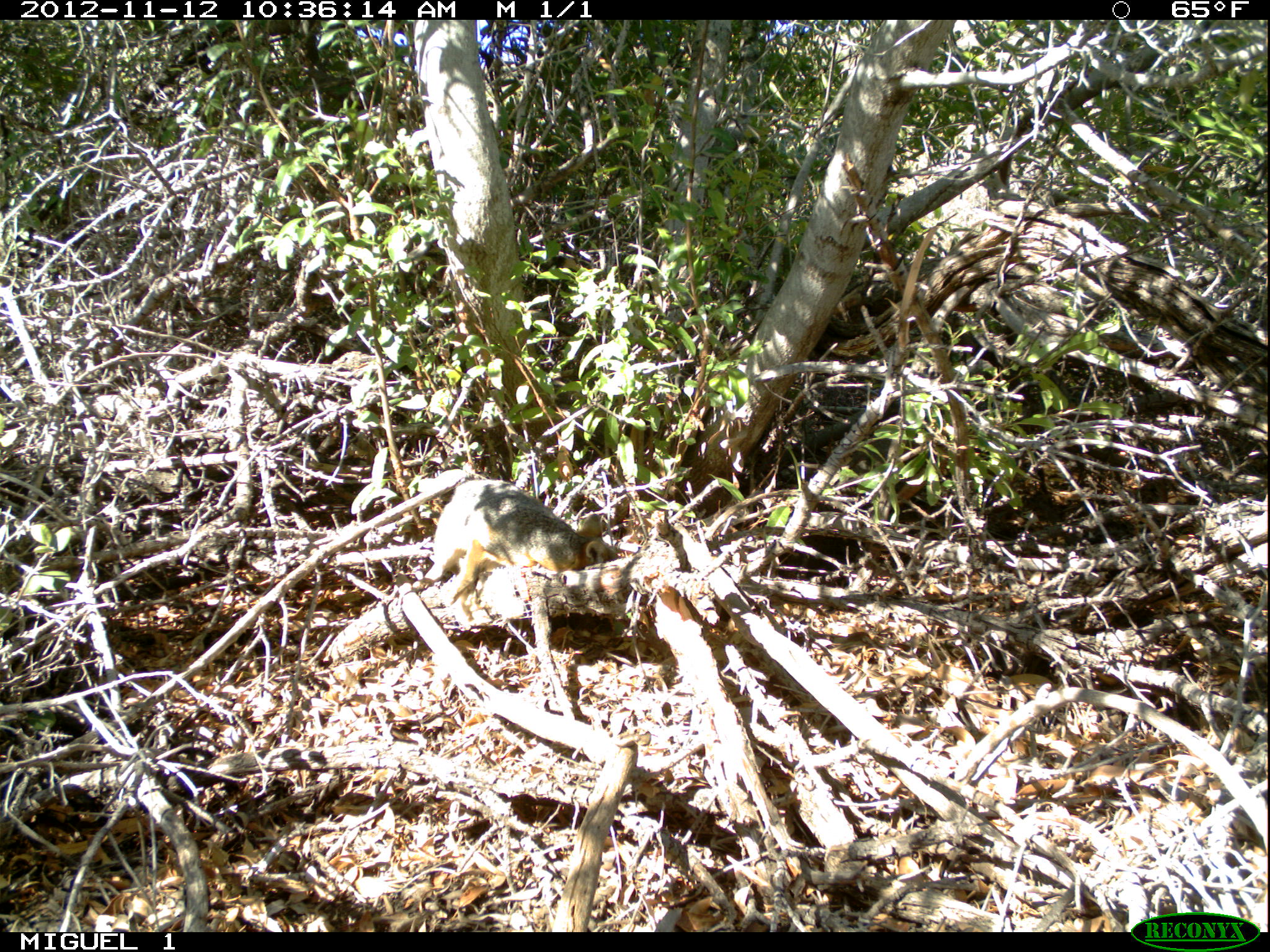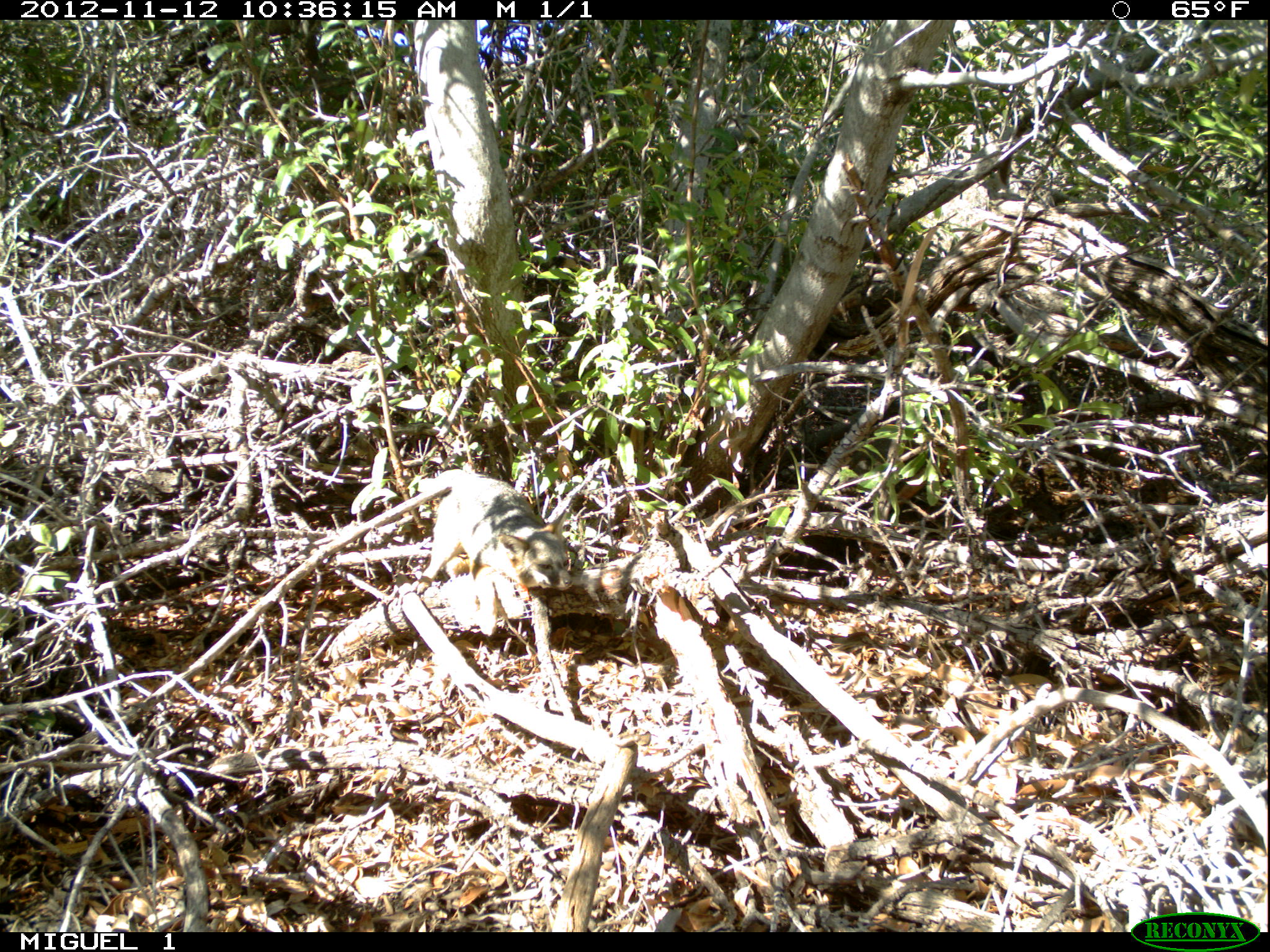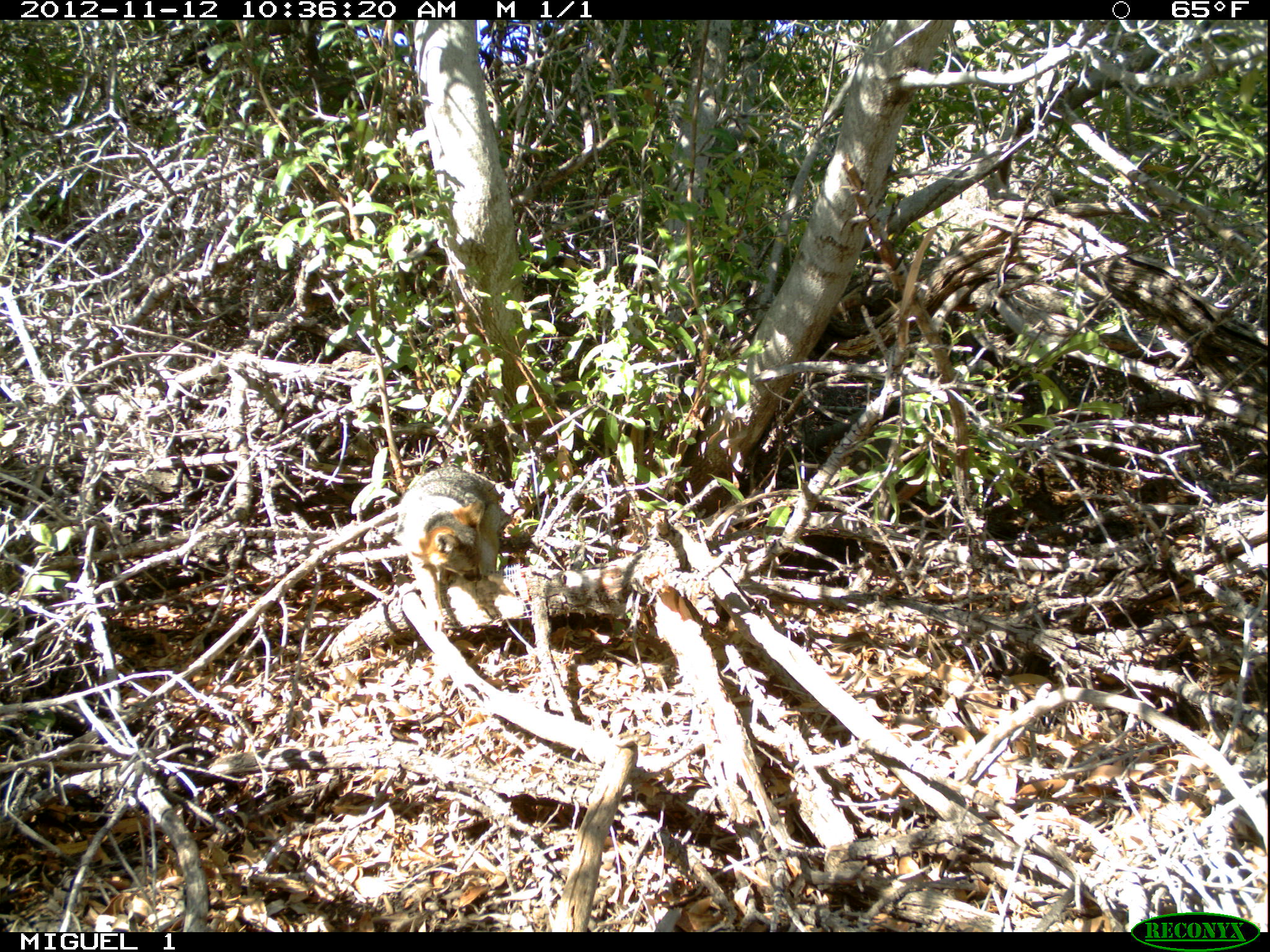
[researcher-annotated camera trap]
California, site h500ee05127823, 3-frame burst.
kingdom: Animalia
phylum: Chordata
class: Mammalia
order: Carnivora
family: Canidae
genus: Urocyon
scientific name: Urocyon littoralis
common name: island fox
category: fox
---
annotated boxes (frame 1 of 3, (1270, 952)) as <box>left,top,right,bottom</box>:
fox: <box>409,478,618,614</box>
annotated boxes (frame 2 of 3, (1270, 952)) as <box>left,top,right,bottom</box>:
fox: <box>410,472,572,636</box>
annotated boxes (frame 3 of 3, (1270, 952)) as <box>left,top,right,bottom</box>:
fox: <box>397,466,499,602</box>